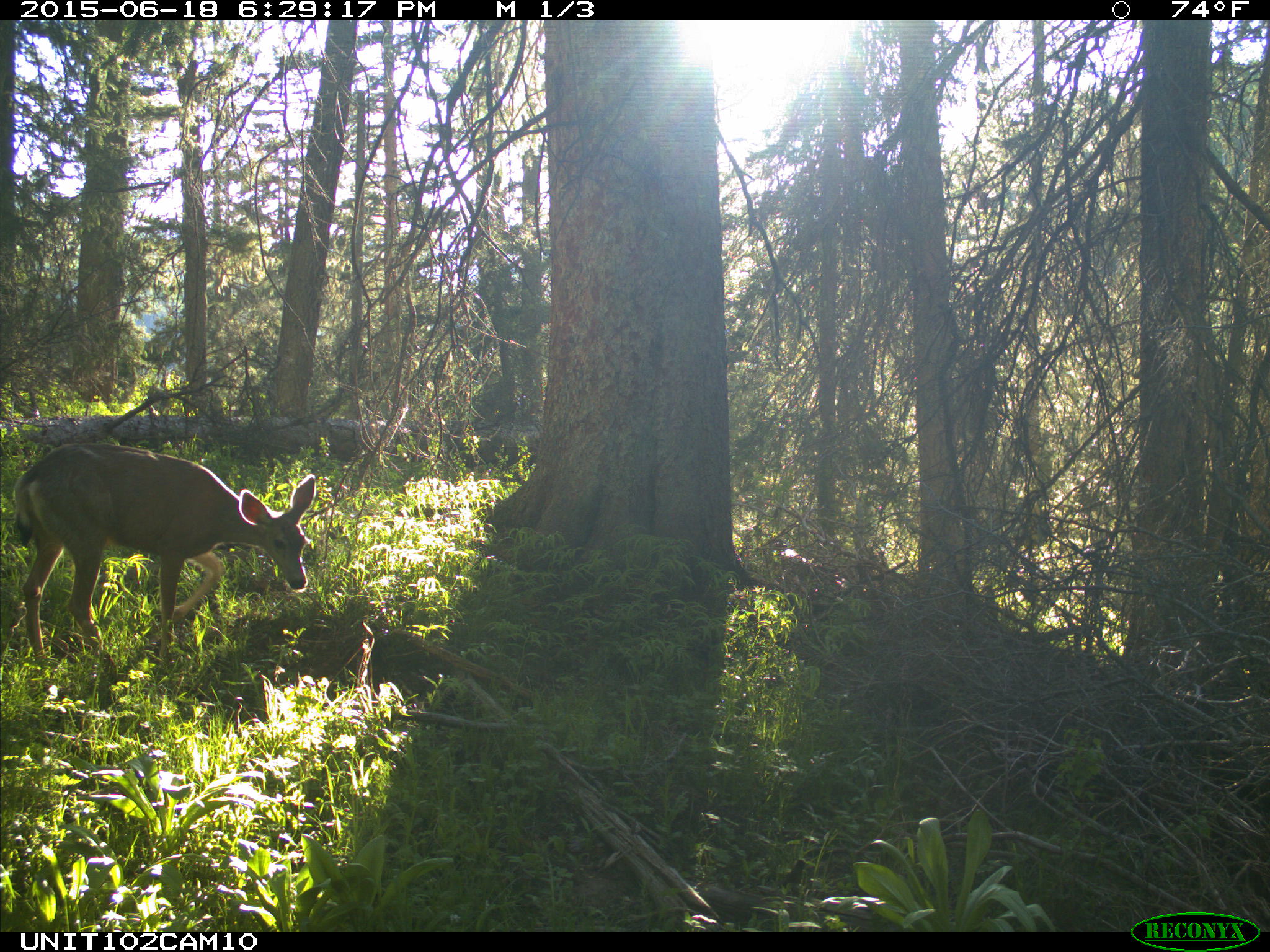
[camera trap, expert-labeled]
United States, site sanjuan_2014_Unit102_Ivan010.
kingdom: Animalia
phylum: Chordata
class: Mammalia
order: Artiodactyla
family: Cervidae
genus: Odocoileus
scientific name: Odocoileus hemionus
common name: mule deer